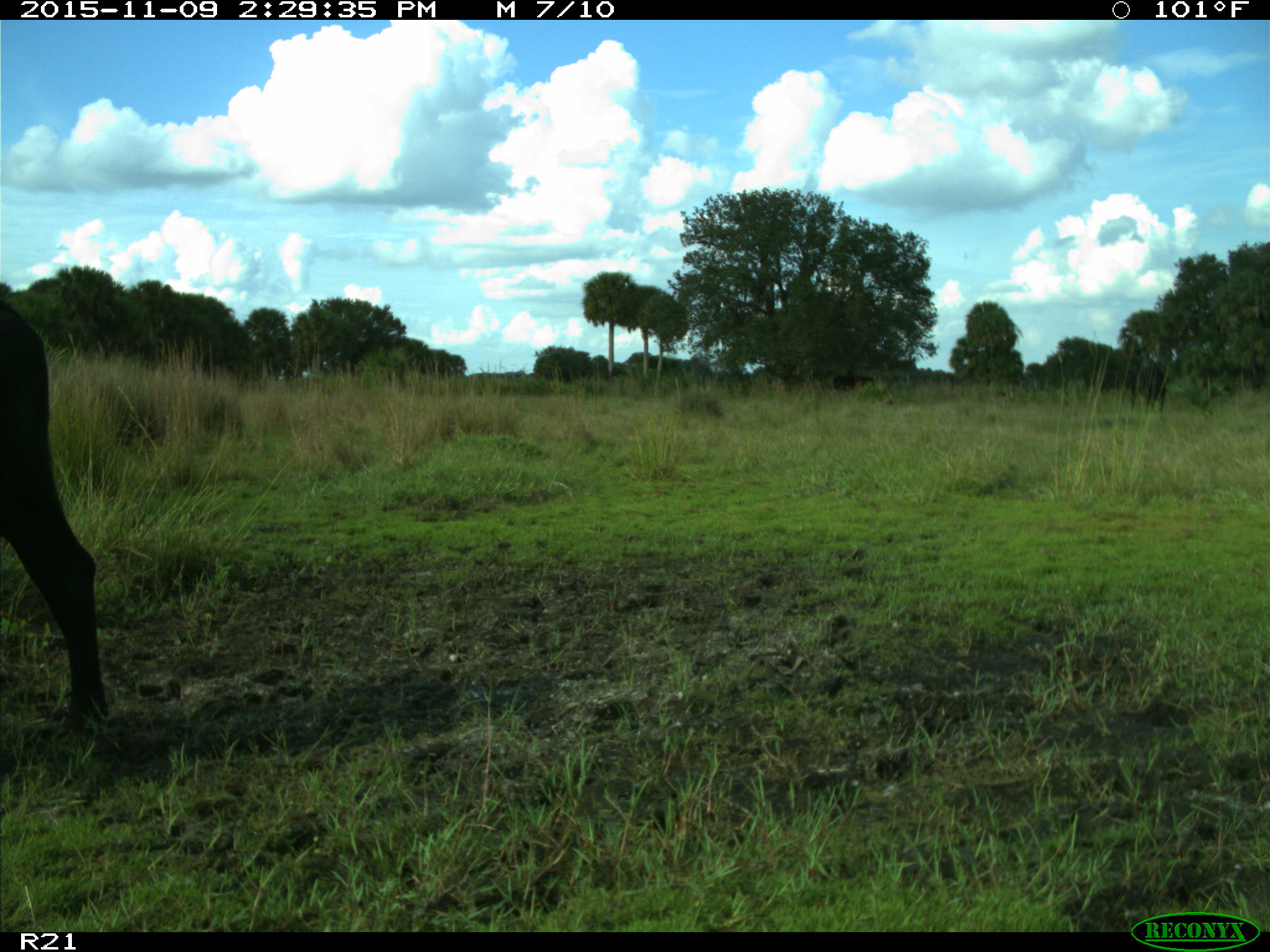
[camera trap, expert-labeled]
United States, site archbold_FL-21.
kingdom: Animalia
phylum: Chordata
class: Mammalia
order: Artiodactyla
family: Bovidae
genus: Bos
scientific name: Bos taurus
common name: domestic cow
Bos taurus (domestic cow).